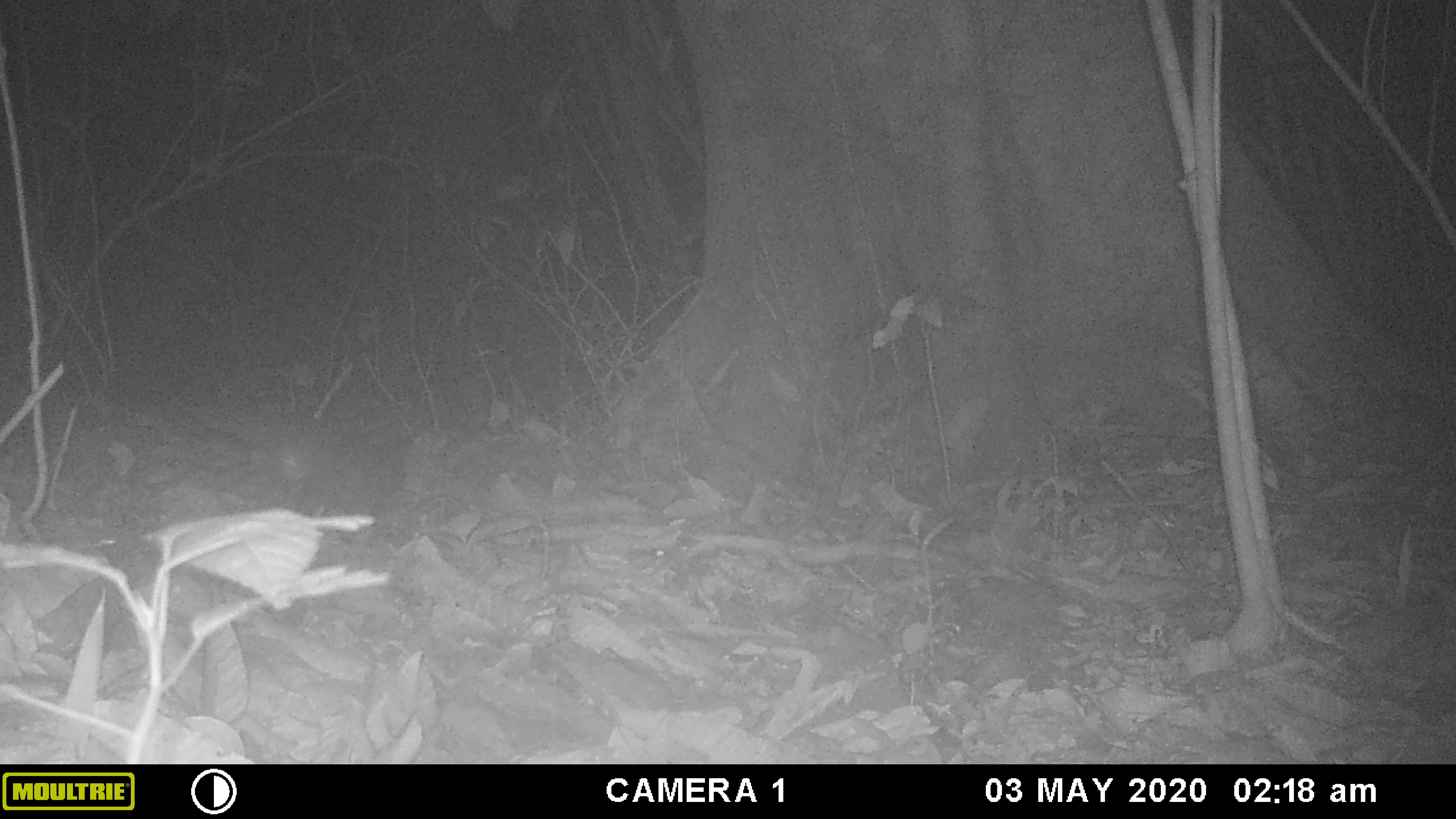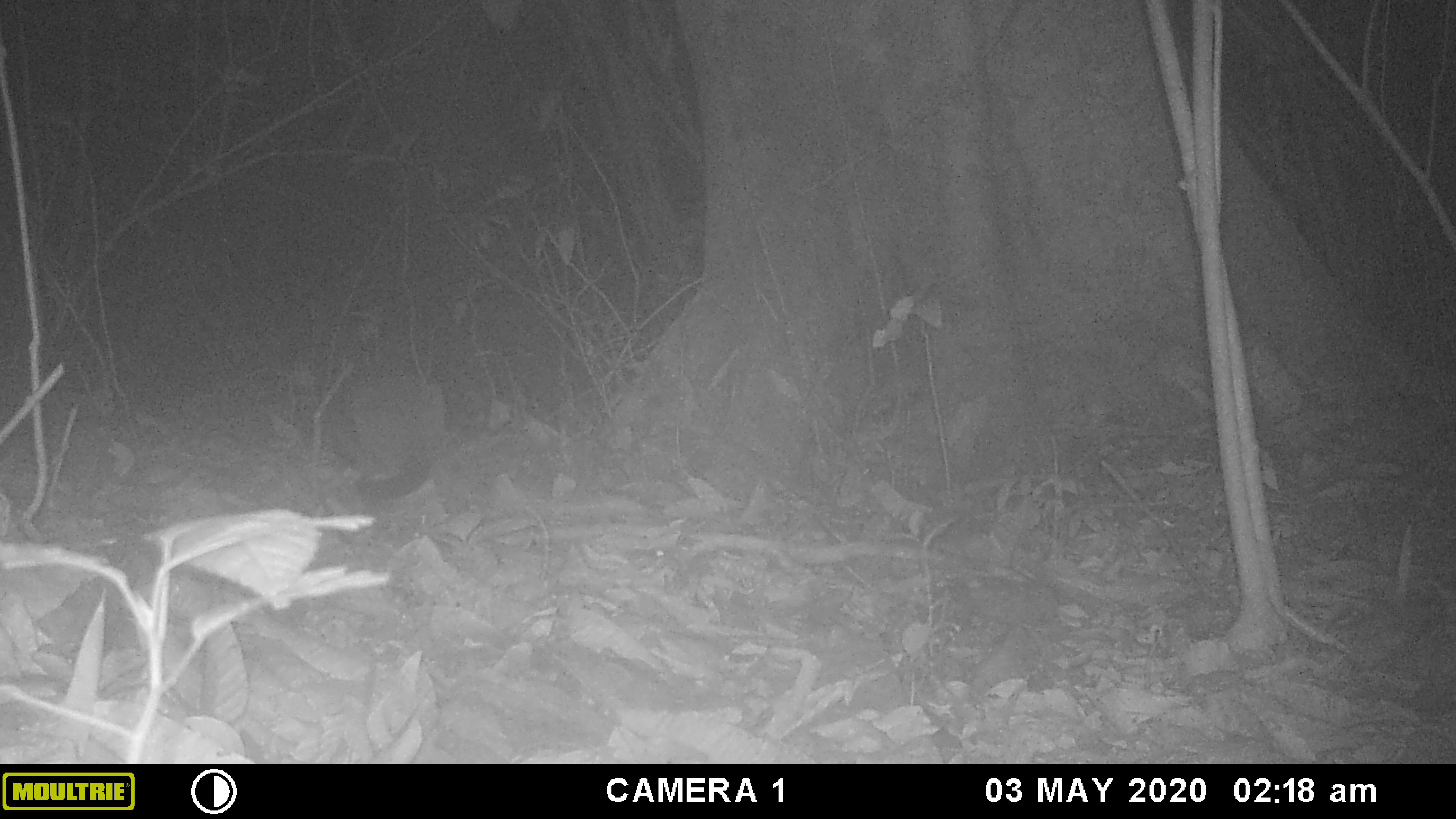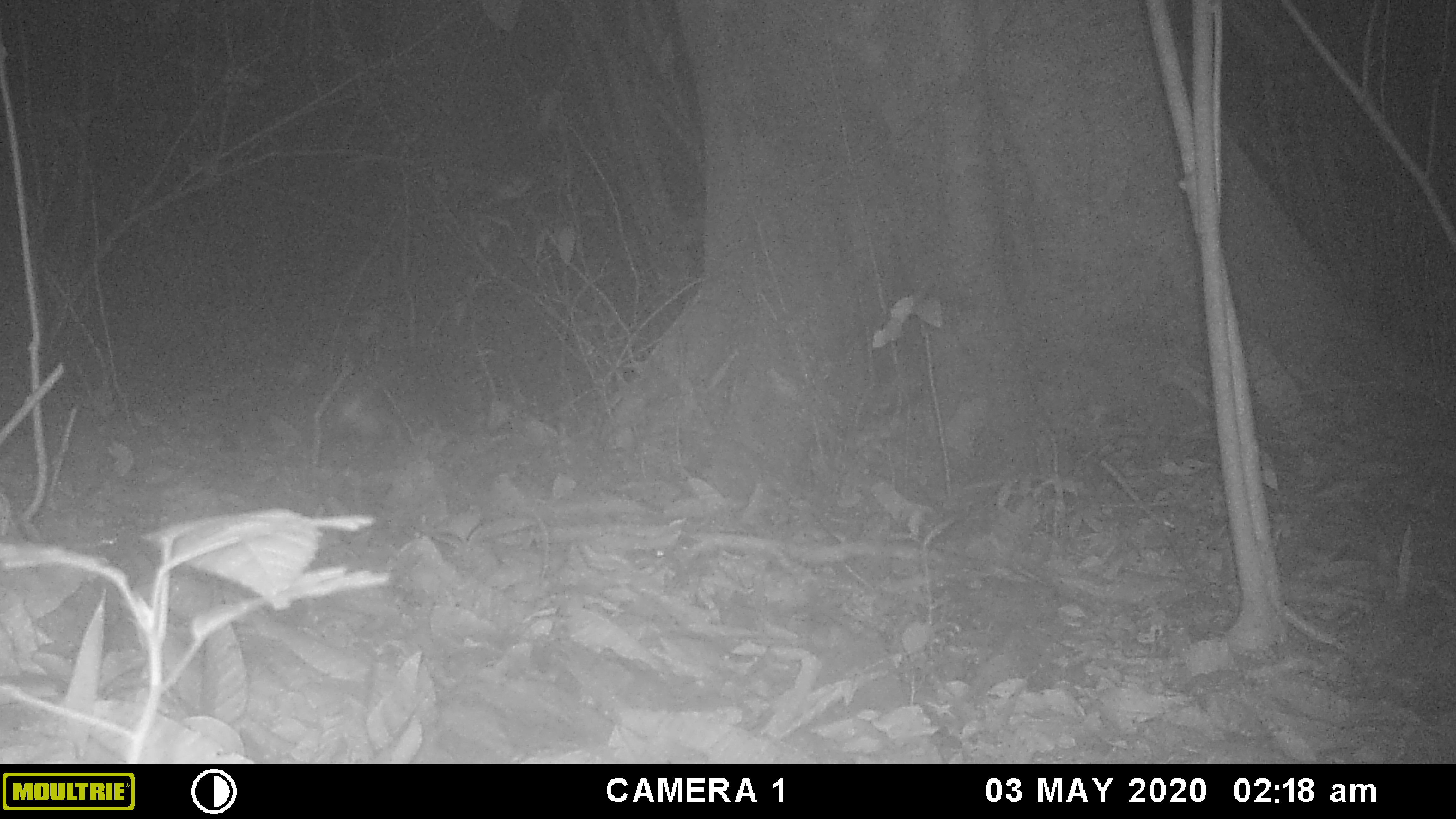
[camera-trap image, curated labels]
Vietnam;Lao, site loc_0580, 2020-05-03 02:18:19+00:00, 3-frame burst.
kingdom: Animalia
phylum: Chordata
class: Mammalia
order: Carnivora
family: Viverridae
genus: Paguma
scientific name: Paguma larvata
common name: masked palm civet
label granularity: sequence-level